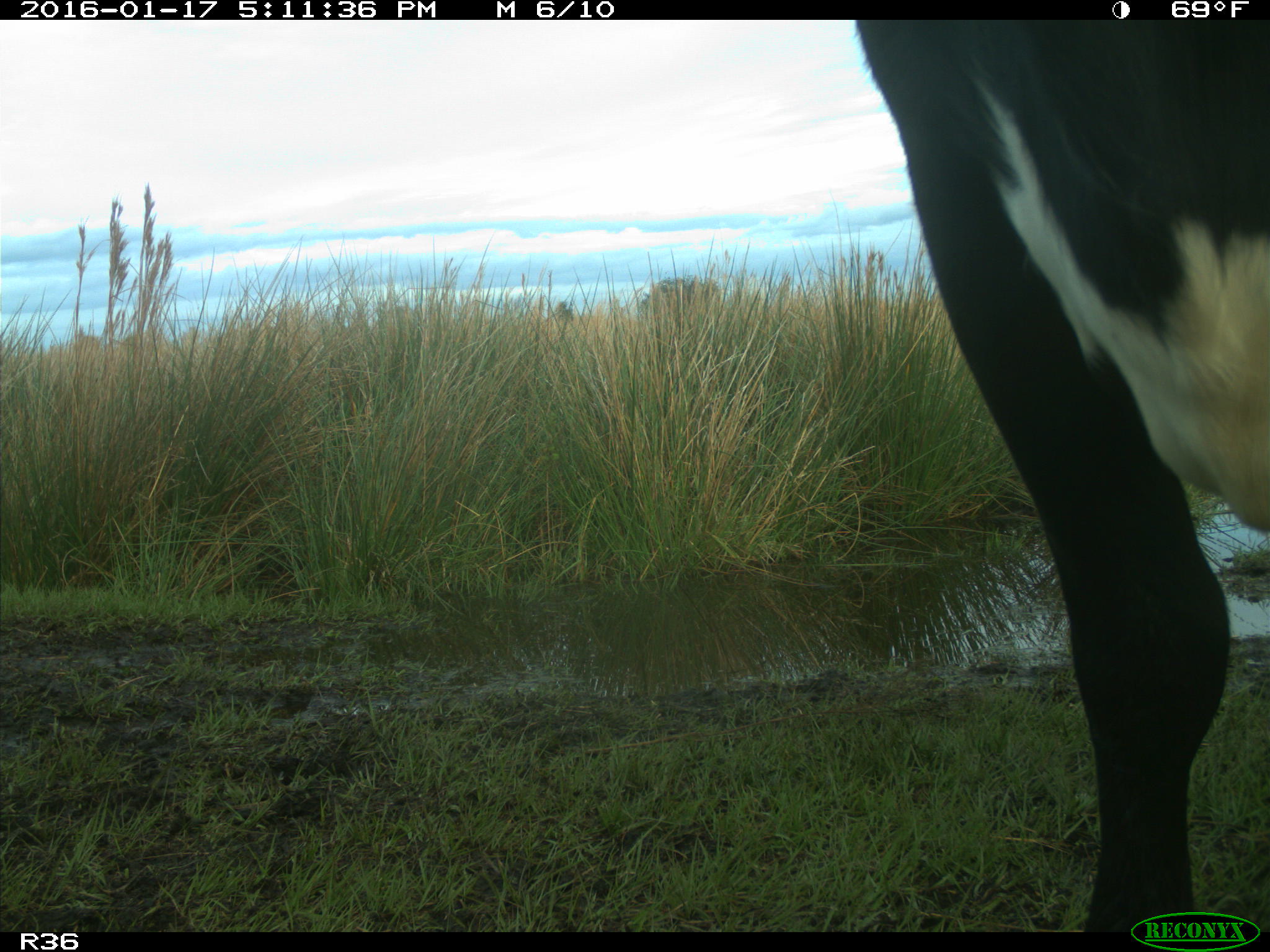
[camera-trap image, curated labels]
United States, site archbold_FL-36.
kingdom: Animalia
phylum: Chordata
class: Mammalia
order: Artiodactyla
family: Bovidae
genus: Bos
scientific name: Bos taurus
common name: domestic cow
Bos taurus (domestic cow).